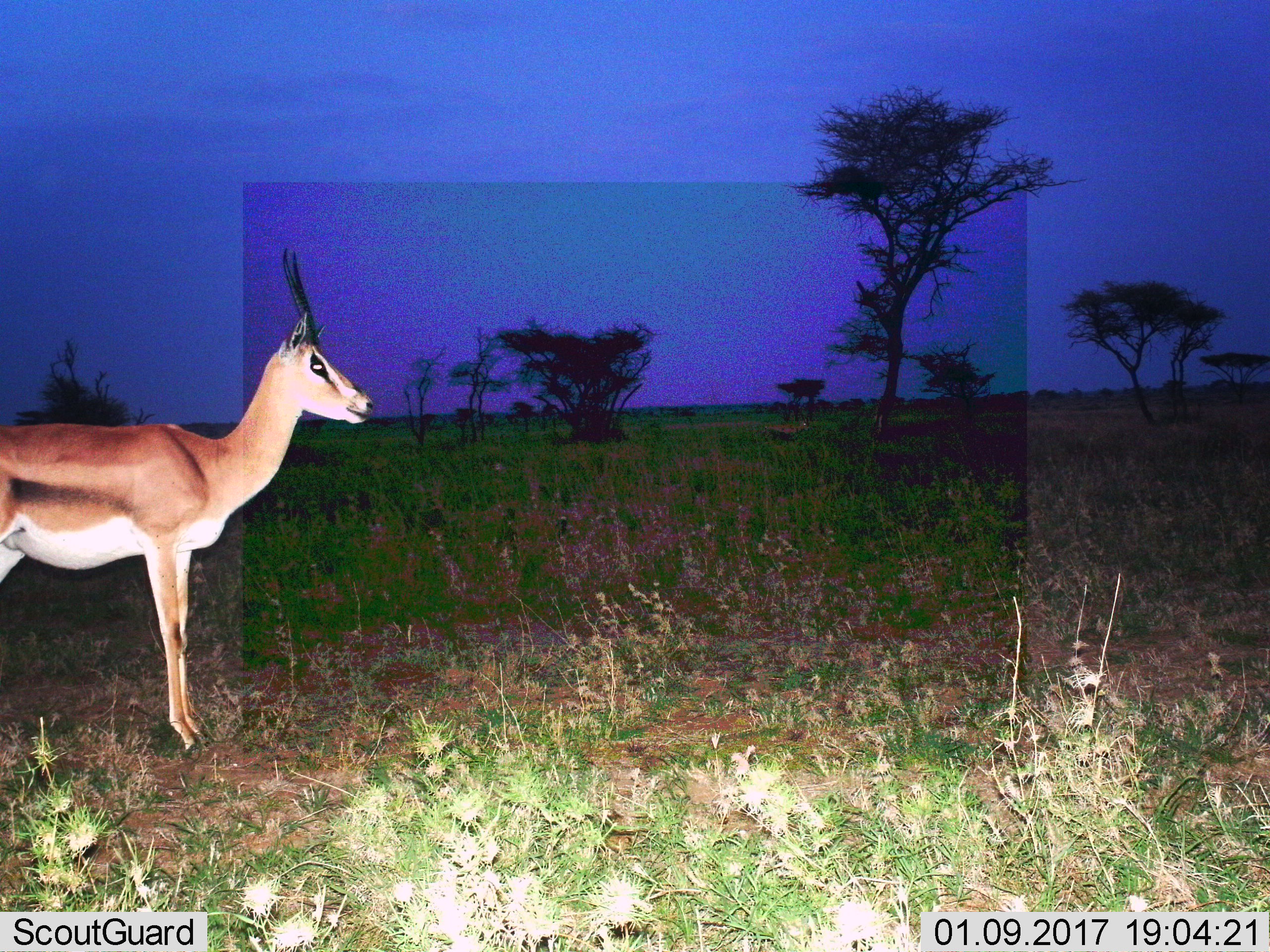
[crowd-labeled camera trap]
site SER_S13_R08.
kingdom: Animalia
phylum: Chordata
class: Mammalia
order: Artiodactyla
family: Bovidae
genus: Eudorcas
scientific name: Eudorcas thomsonii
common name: thomson's gazelle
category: gazellethomsons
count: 1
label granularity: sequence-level